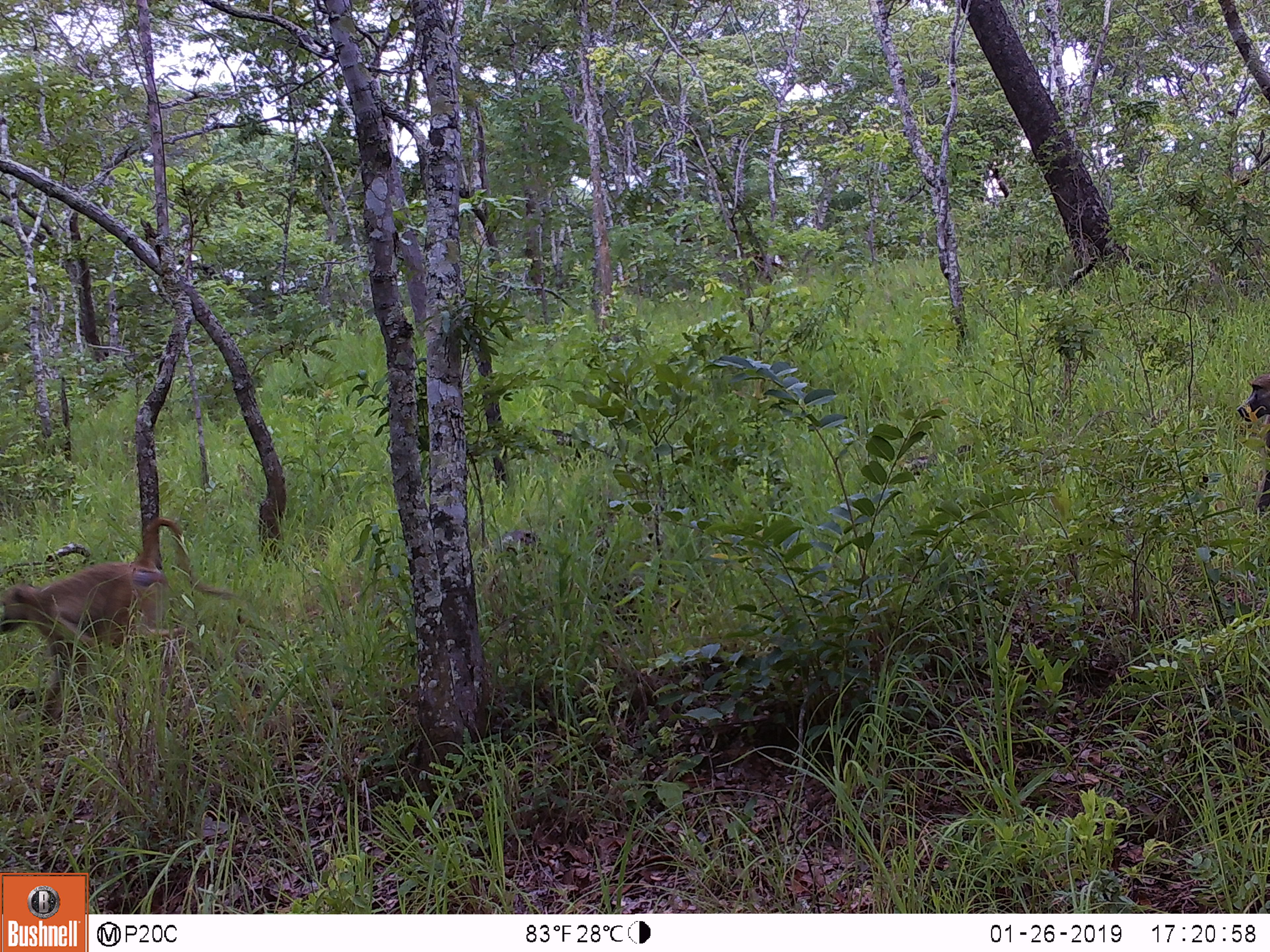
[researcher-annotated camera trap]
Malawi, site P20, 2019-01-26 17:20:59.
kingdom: Animalia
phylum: Chordata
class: Mammalia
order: Primates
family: Cercopithecidae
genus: Papio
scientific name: Papio cynocephalus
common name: yellow baboon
Yellow baboon (Papio cynocephalus), count 2.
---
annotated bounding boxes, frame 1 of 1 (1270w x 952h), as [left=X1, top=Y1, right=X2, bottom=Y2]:
yellow baboon: [left=0, top=510, right=238, bottom=734]; [left=1232, top=369, right=1269, bottom=526]